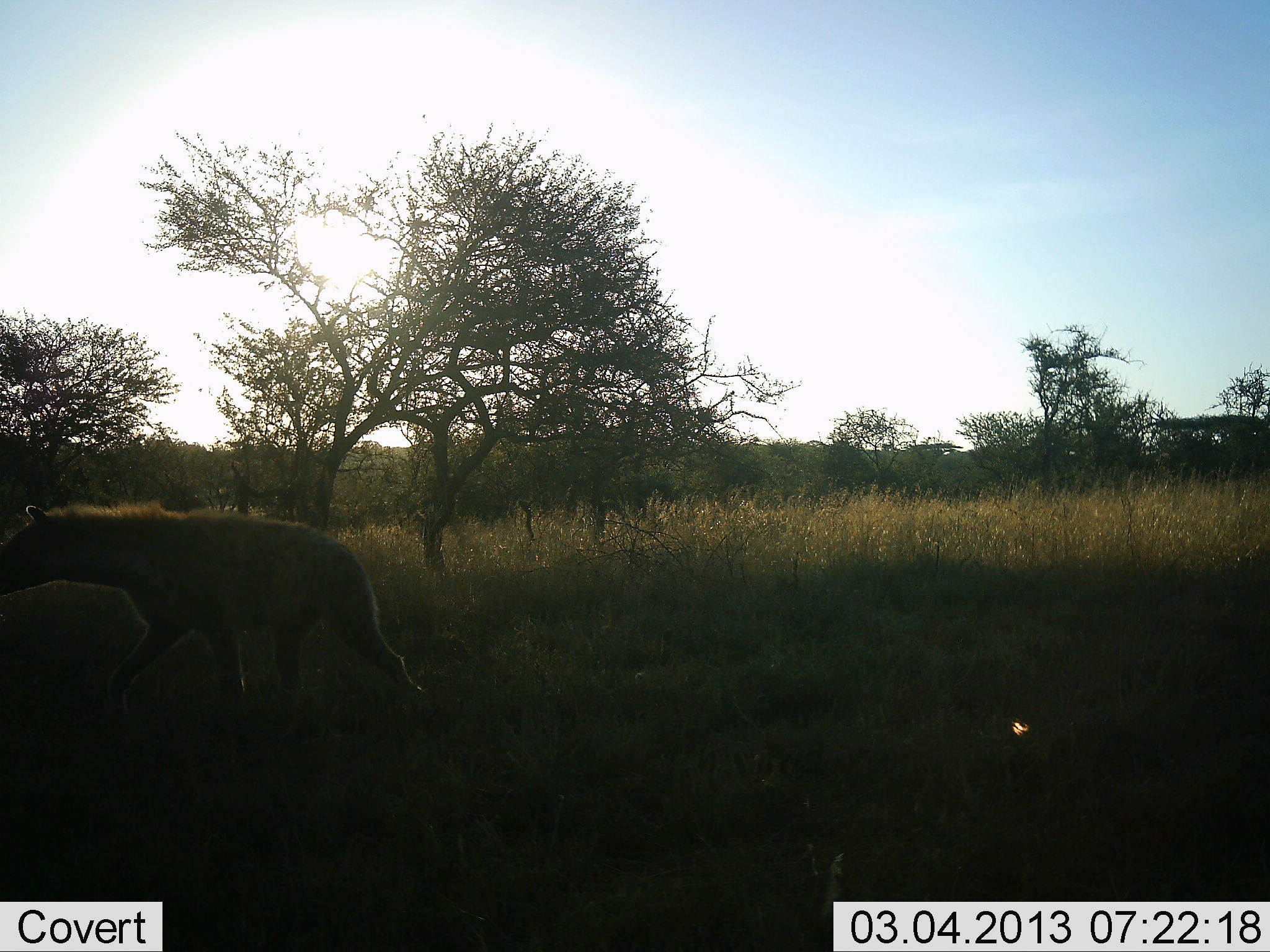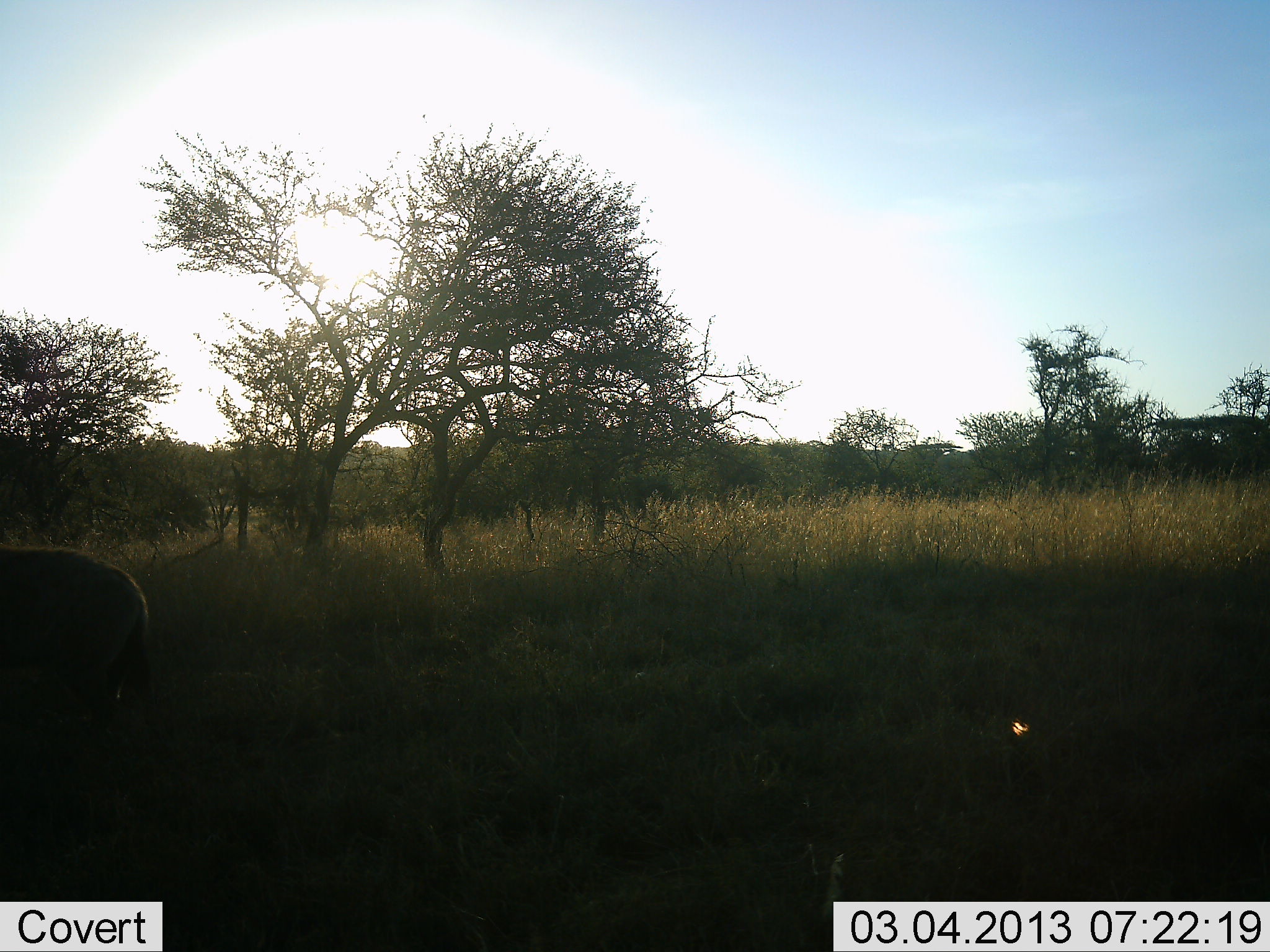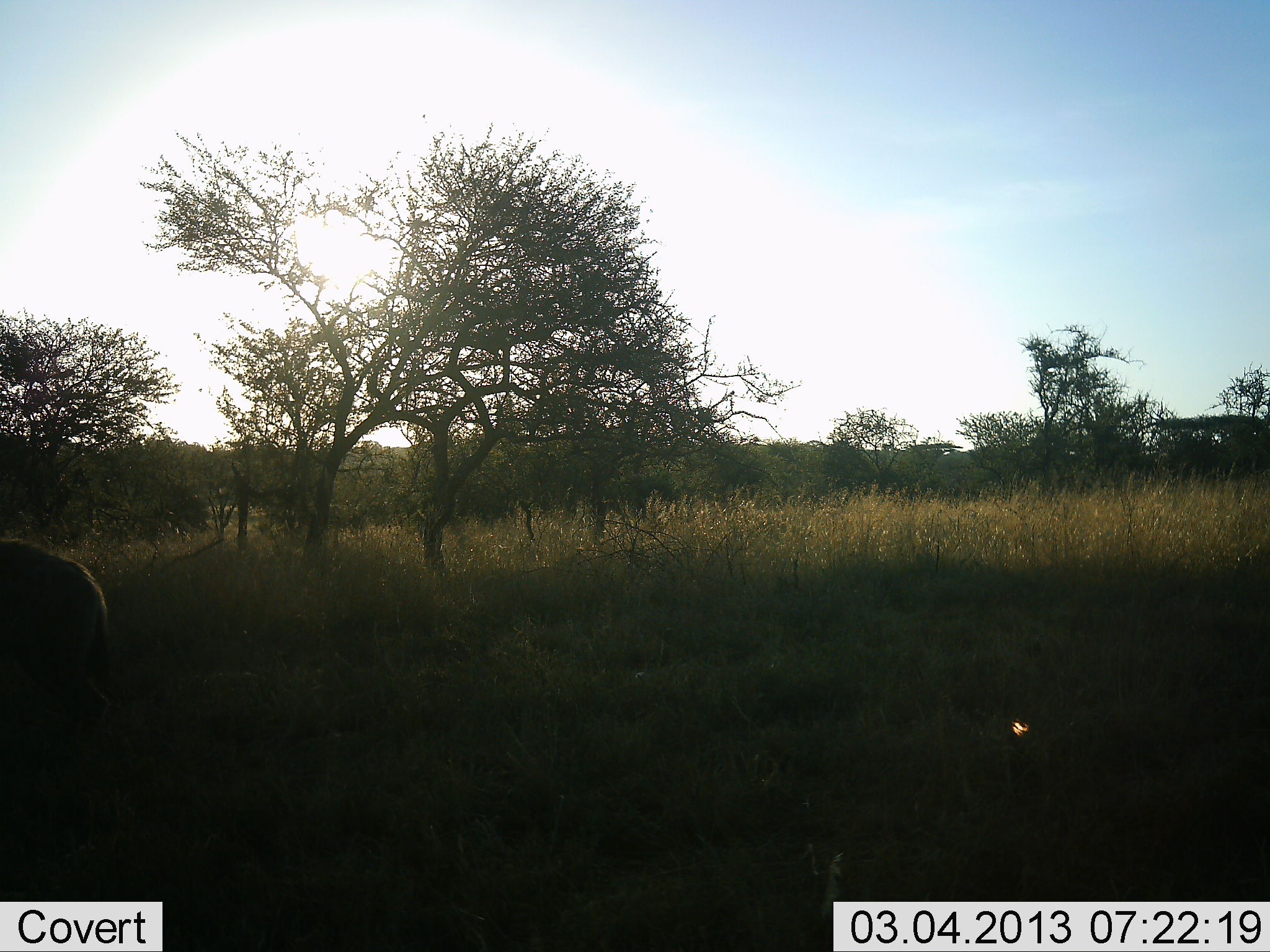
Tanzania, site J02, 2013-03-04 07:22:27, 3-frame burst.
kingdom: Animalia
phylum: Chordata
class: Mammalia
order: Carnivora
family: Hyaenidae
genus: Crocuta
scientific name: Crocuta crocuta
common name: spotted hyena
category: hyenaspotted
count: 1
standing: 10%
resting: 0%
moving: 95%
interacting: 0%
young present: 0%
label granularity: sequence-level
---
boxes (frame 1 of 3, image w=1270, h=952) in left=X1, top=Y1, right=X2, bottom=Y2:
animal: left=0, top=497, right=431, bottom=736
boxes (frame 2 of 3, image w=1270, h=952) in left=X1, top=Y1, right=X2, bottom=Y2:
animal: left=0, top=545, right=151, bottom=746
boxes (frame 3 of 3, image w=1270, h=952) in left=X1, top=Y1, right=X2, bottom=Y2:
animal: left=0, top=542, right=112, bottom=750